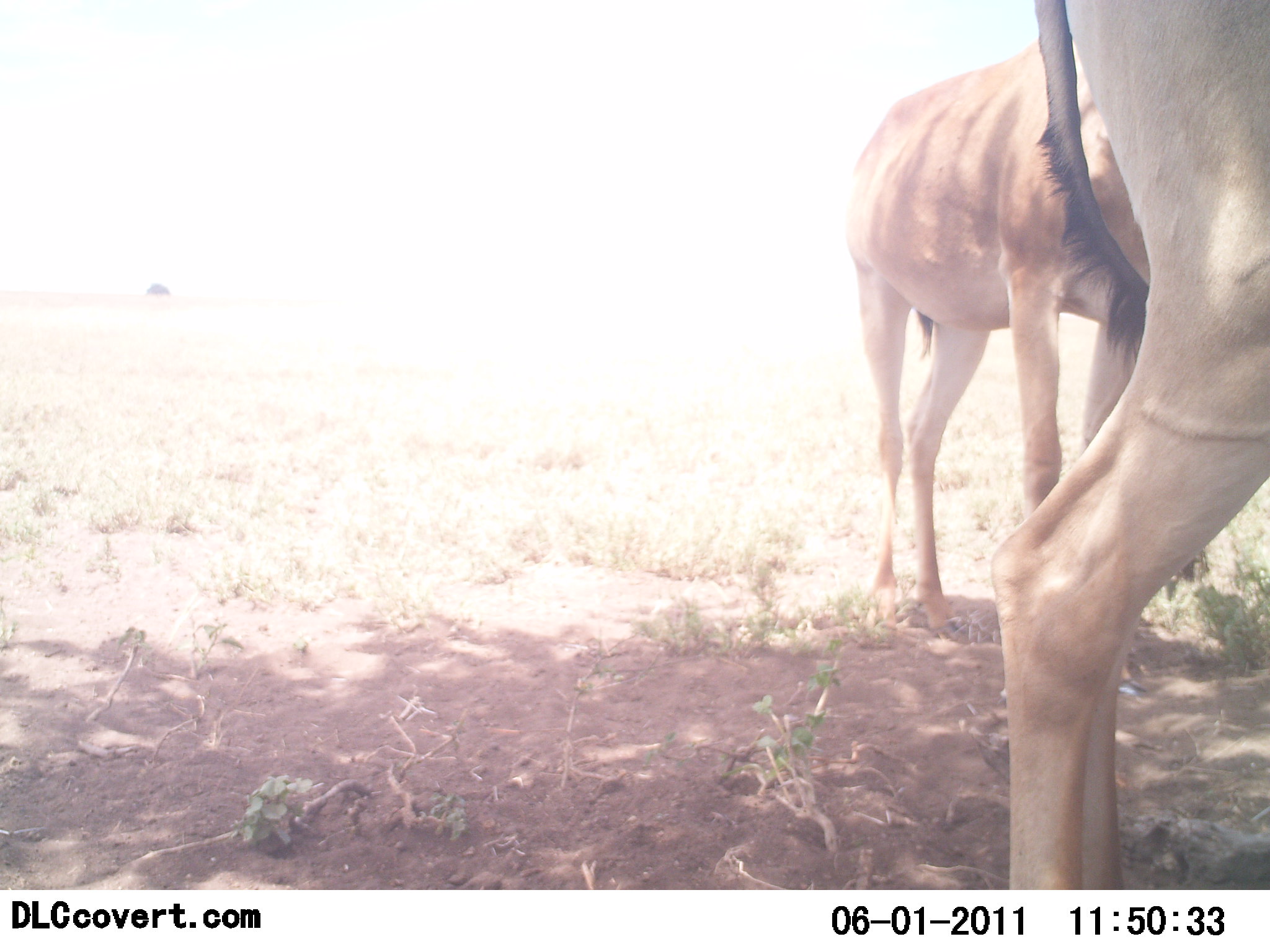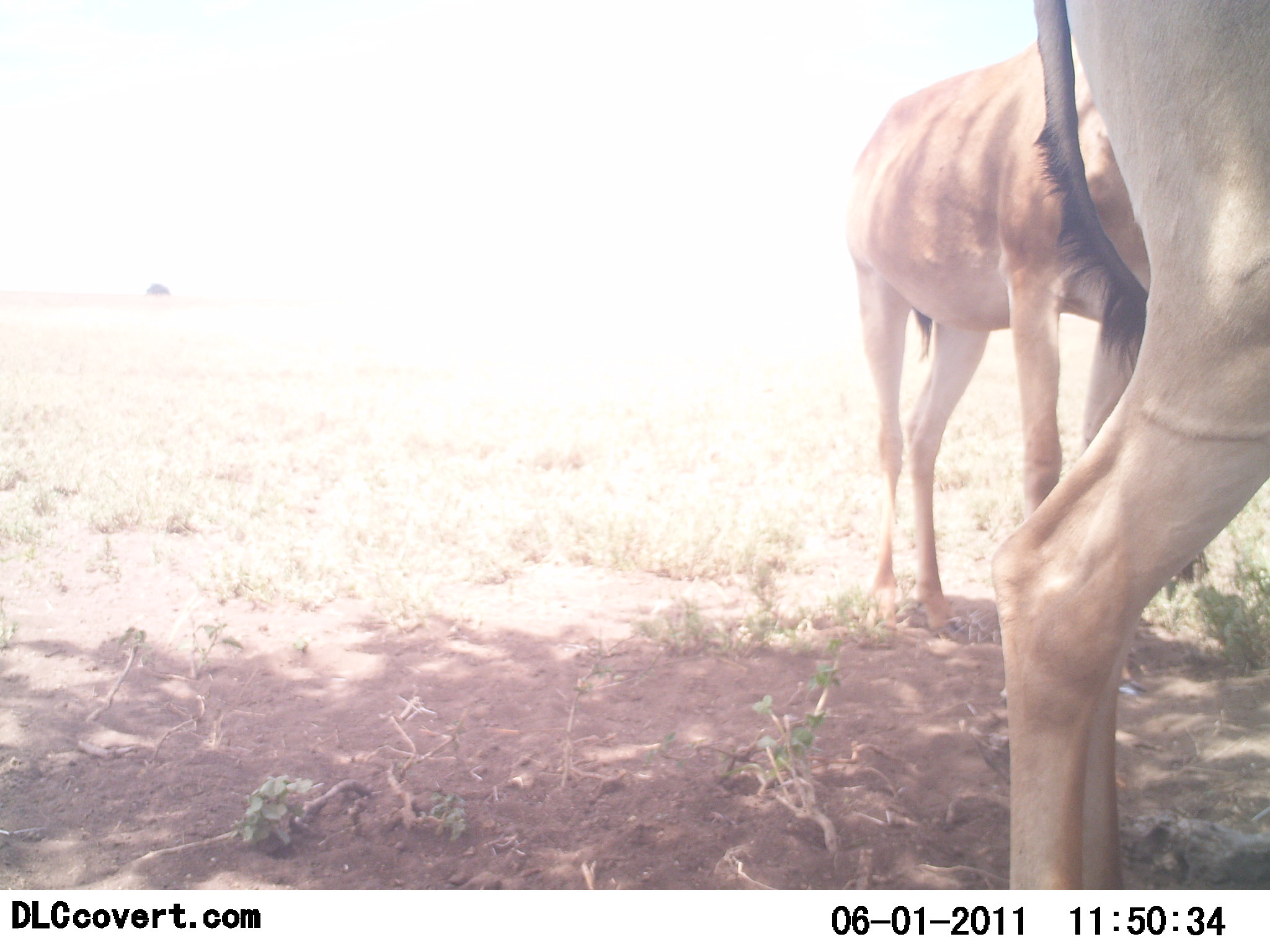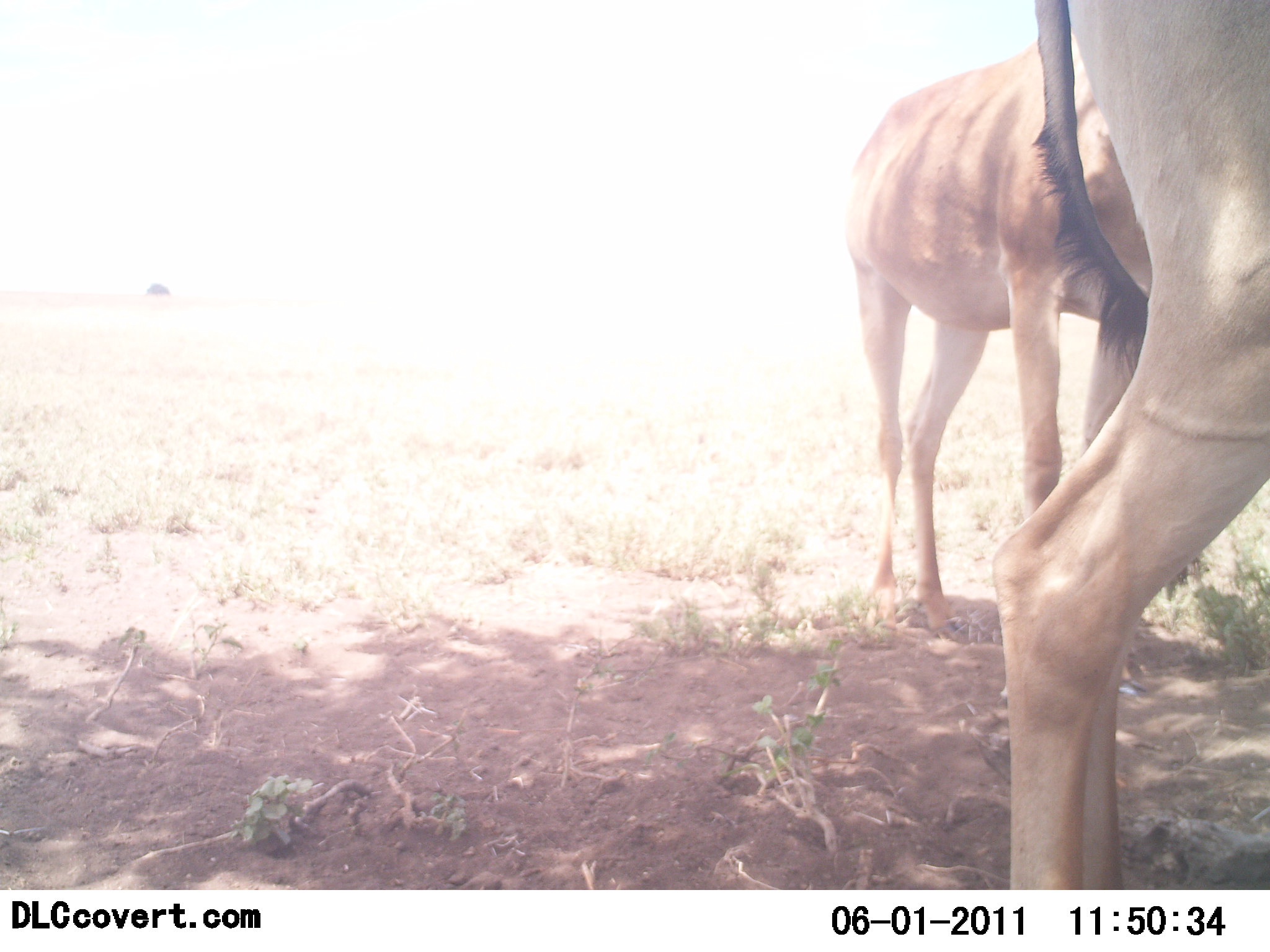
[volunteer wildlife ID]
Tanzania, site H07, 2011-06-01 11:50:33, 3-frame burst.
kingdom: Animalia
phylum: Chordata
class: Mammalia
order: Artiodactyla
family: Bovidae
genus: Alcelaphus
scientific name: Alcelaphus buselaphus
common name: hartebeest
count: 2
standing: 100%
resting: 9%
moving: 0%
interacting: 0%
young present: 0%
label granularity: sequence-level